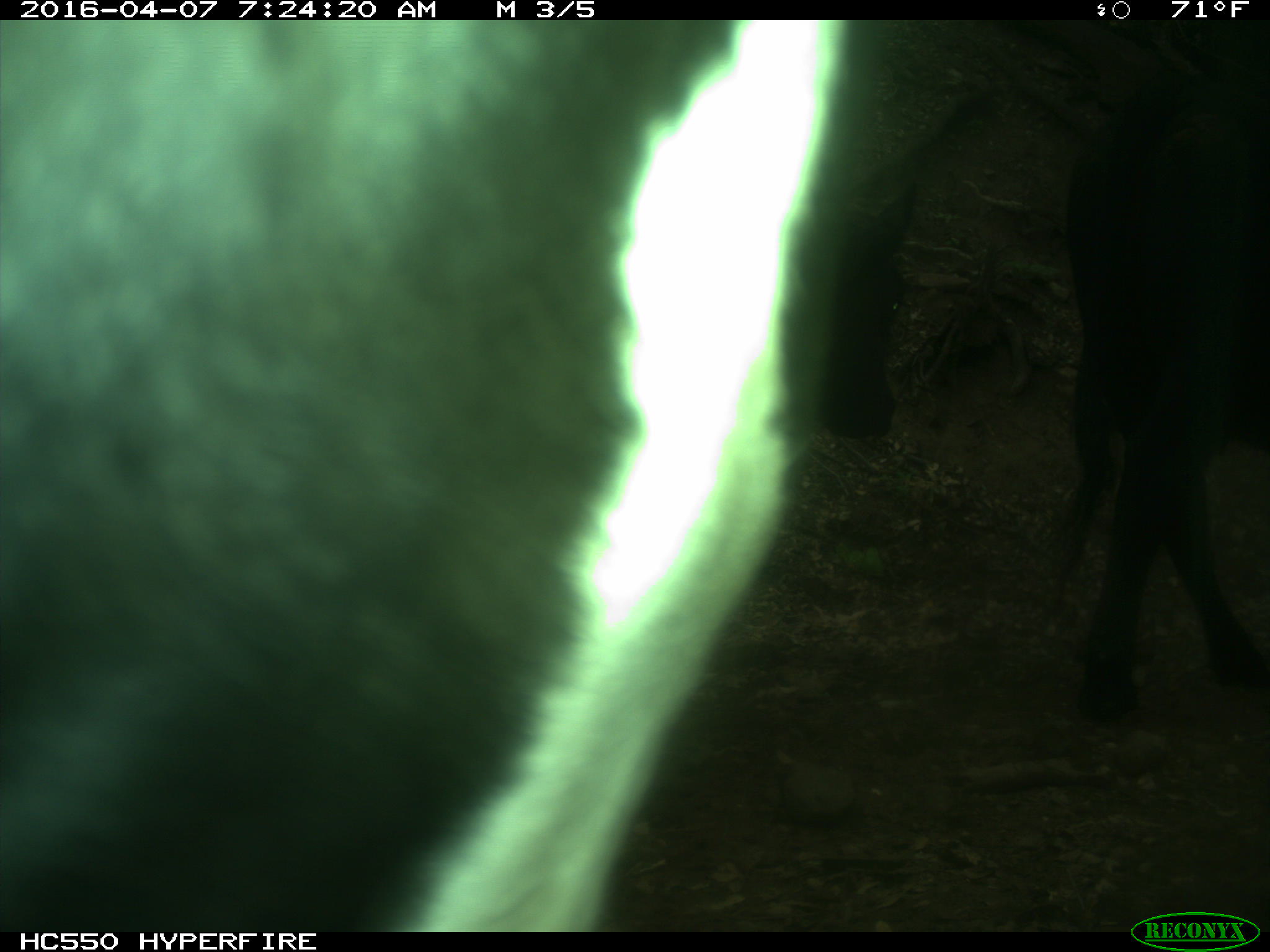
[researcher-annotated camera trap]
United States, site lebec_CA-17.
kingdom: Animalia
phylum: Chordata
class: Mammalia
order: Artiodactyla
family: Bovidae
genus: Bos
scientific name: Bos taurus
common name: domestic cow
Bos taurus (domestic cow).